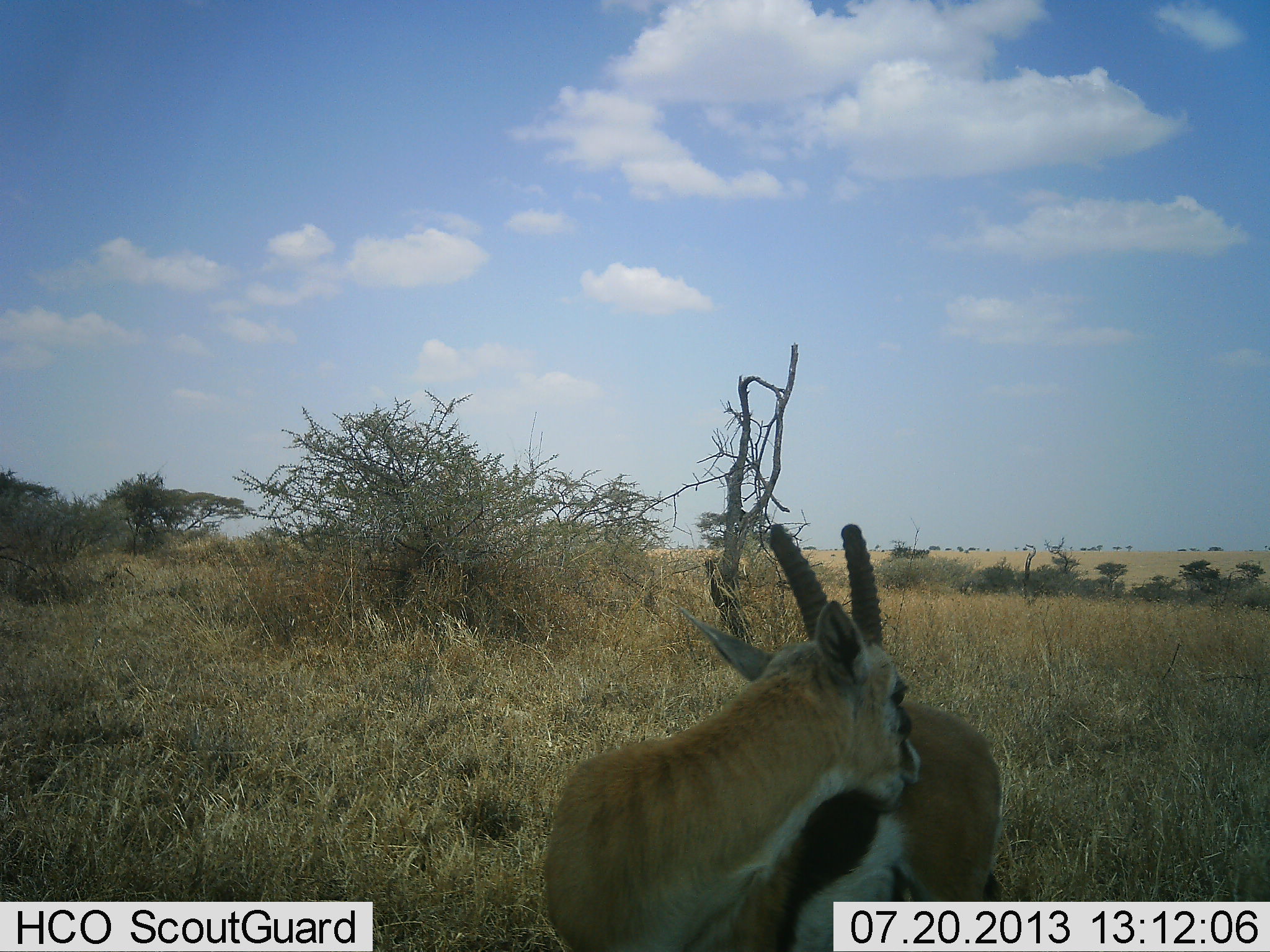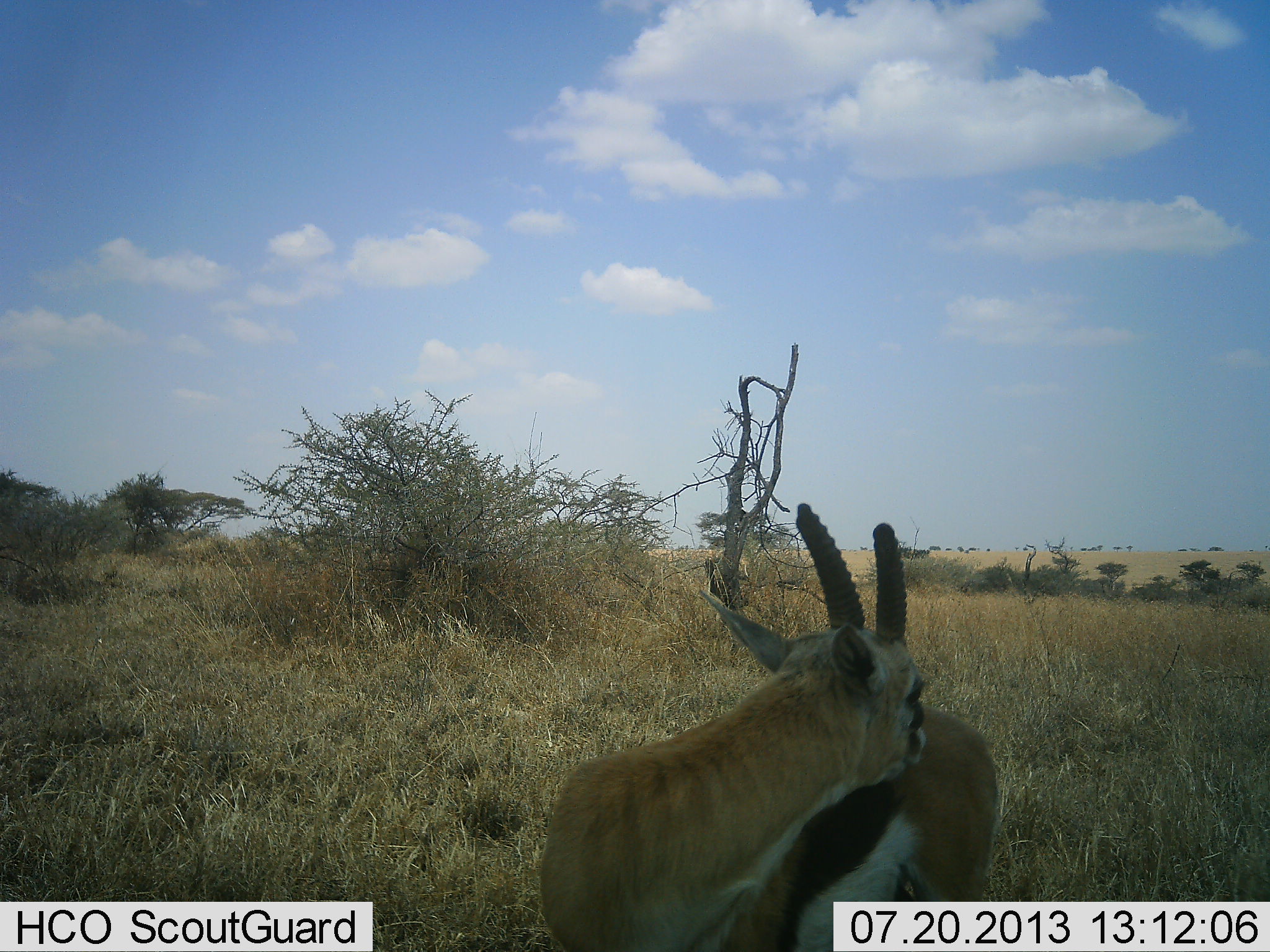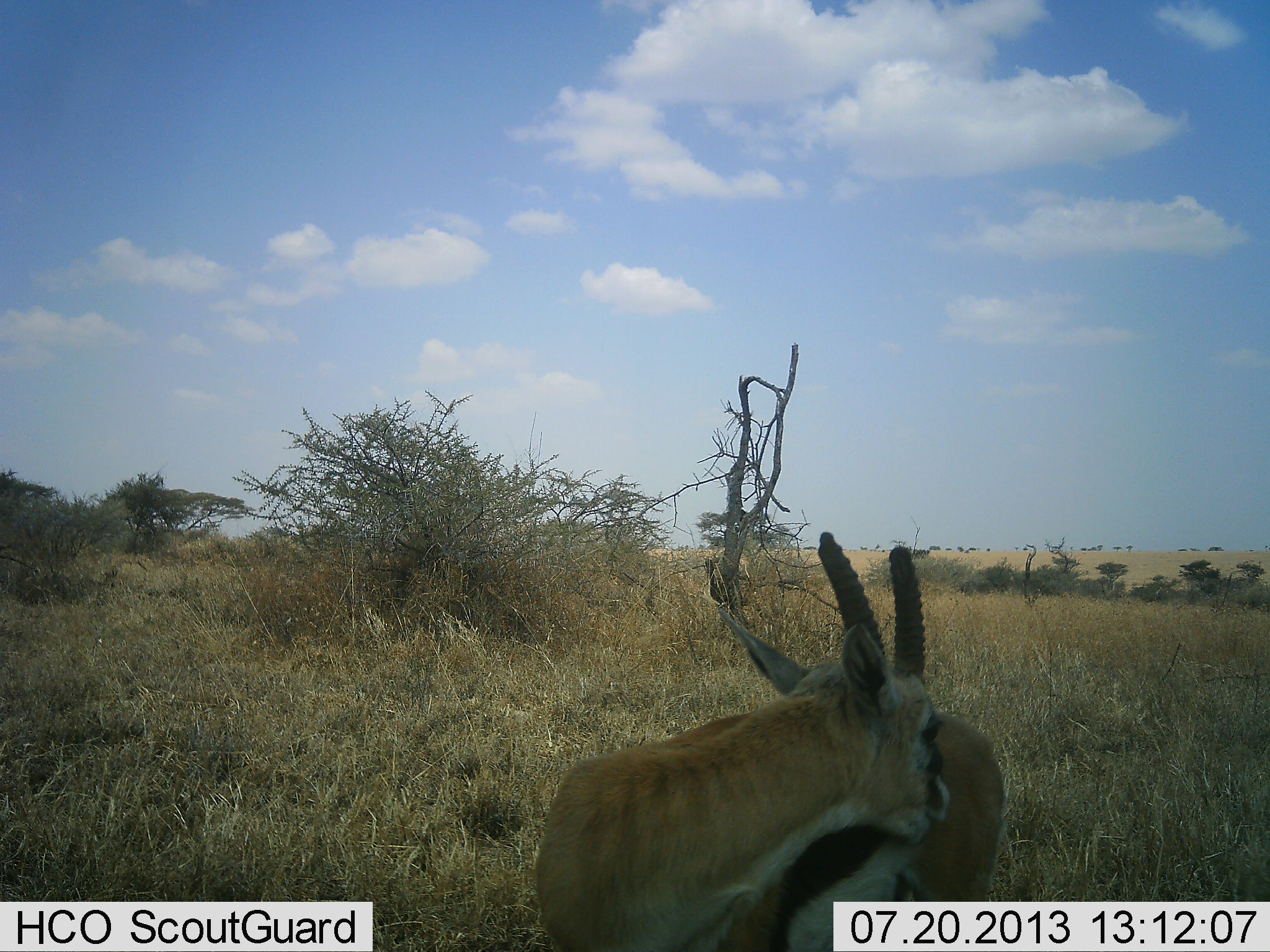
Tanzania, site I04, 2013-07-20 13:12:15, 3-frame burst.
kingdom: Animalia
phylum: Chordata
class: Mammalia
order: Artiodactyla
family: Bovidae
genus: Eudorcas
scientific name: Eudorcas thomsonii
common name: thomson's gazelle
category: gazellethomsons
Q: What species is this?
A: Gazellethomsons (thomson's gazelle) (Eudorcas thomsonii).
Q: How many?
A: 1.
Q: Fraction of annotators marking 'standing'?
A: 94%.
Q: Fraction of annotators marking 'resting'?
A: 3%.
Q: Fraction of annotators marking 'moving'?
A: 3%.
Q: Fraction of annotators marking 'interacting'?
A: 10%.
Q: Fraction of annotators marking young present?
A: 0%.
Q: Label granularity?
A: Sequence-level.